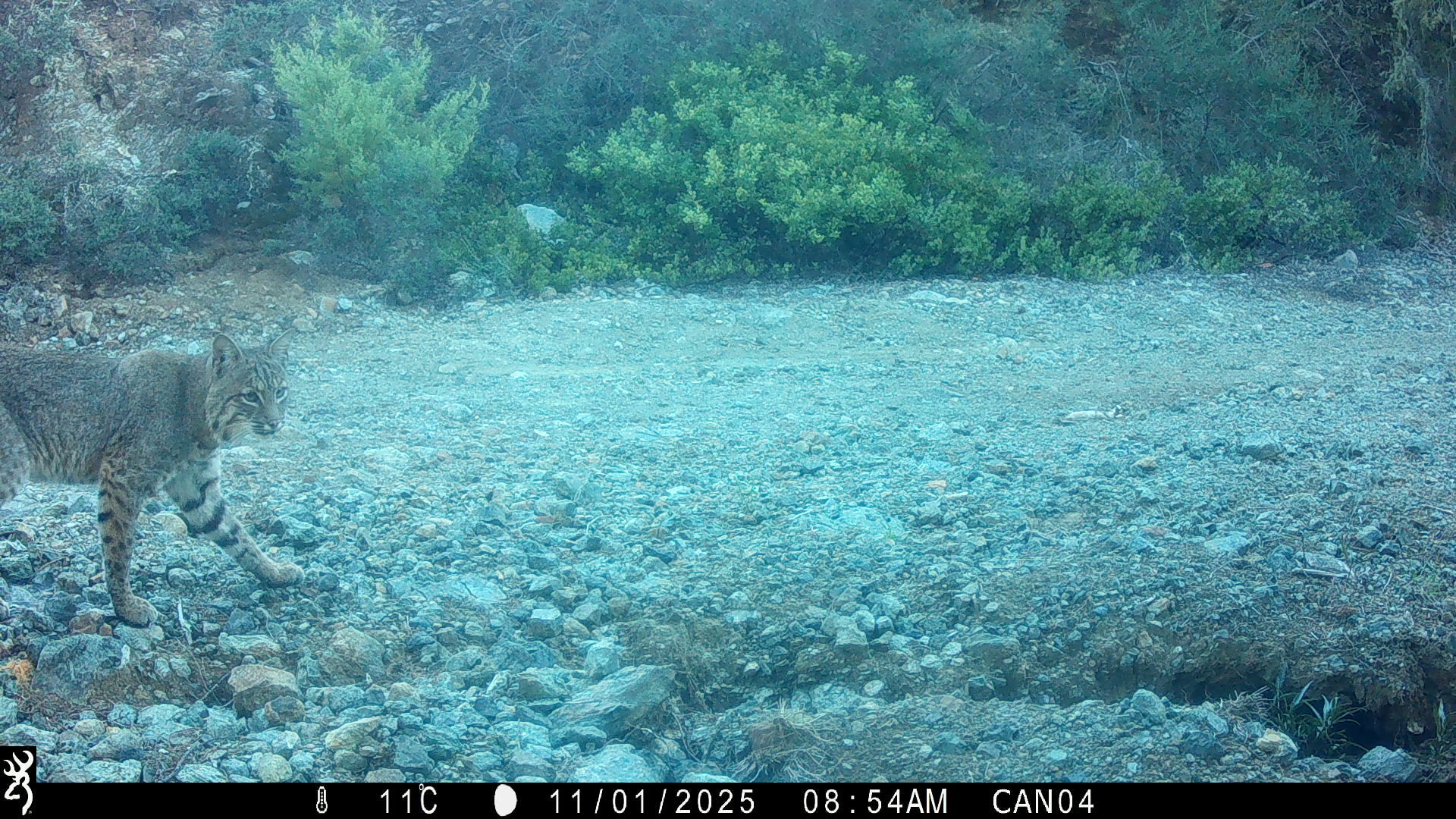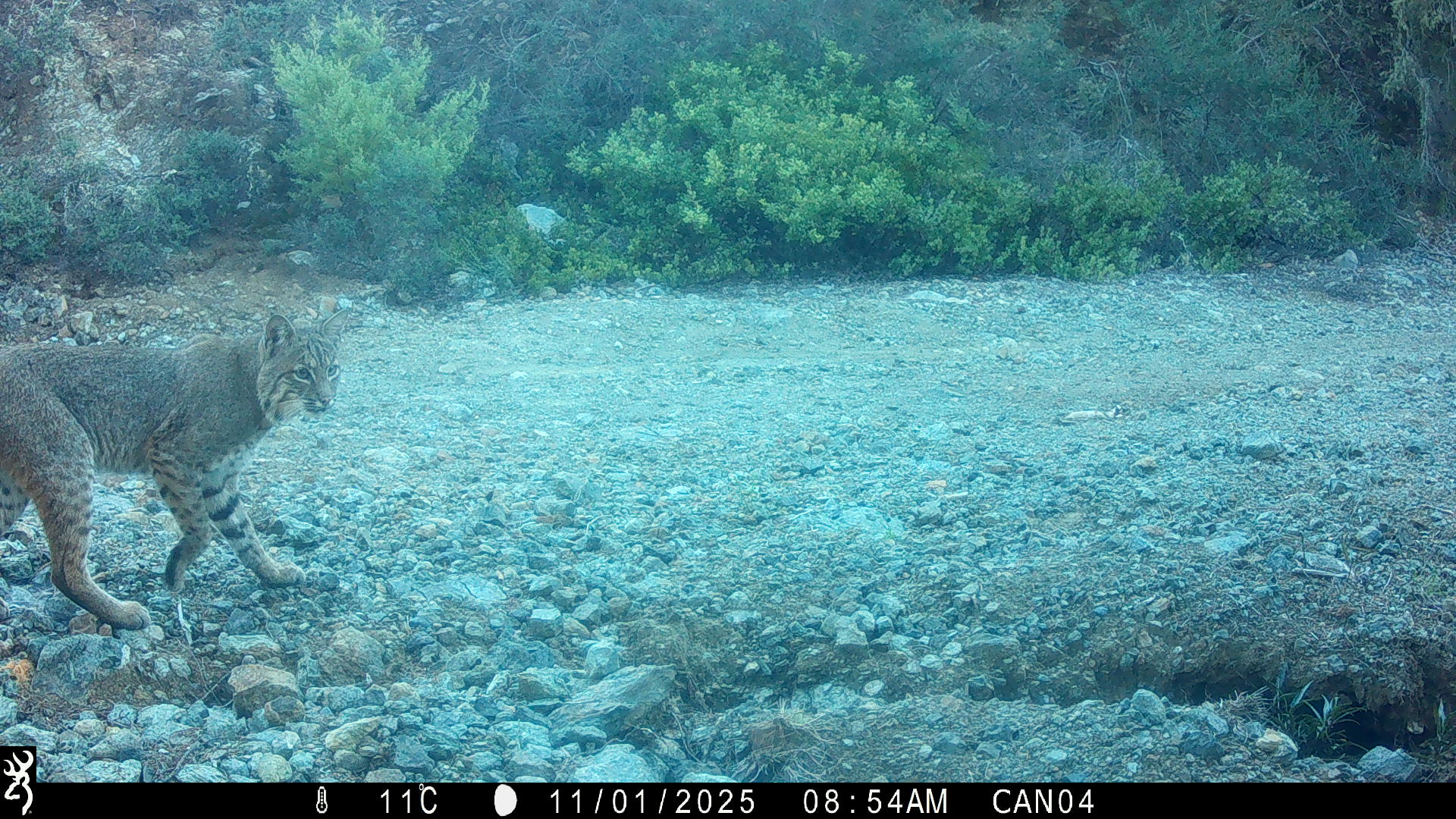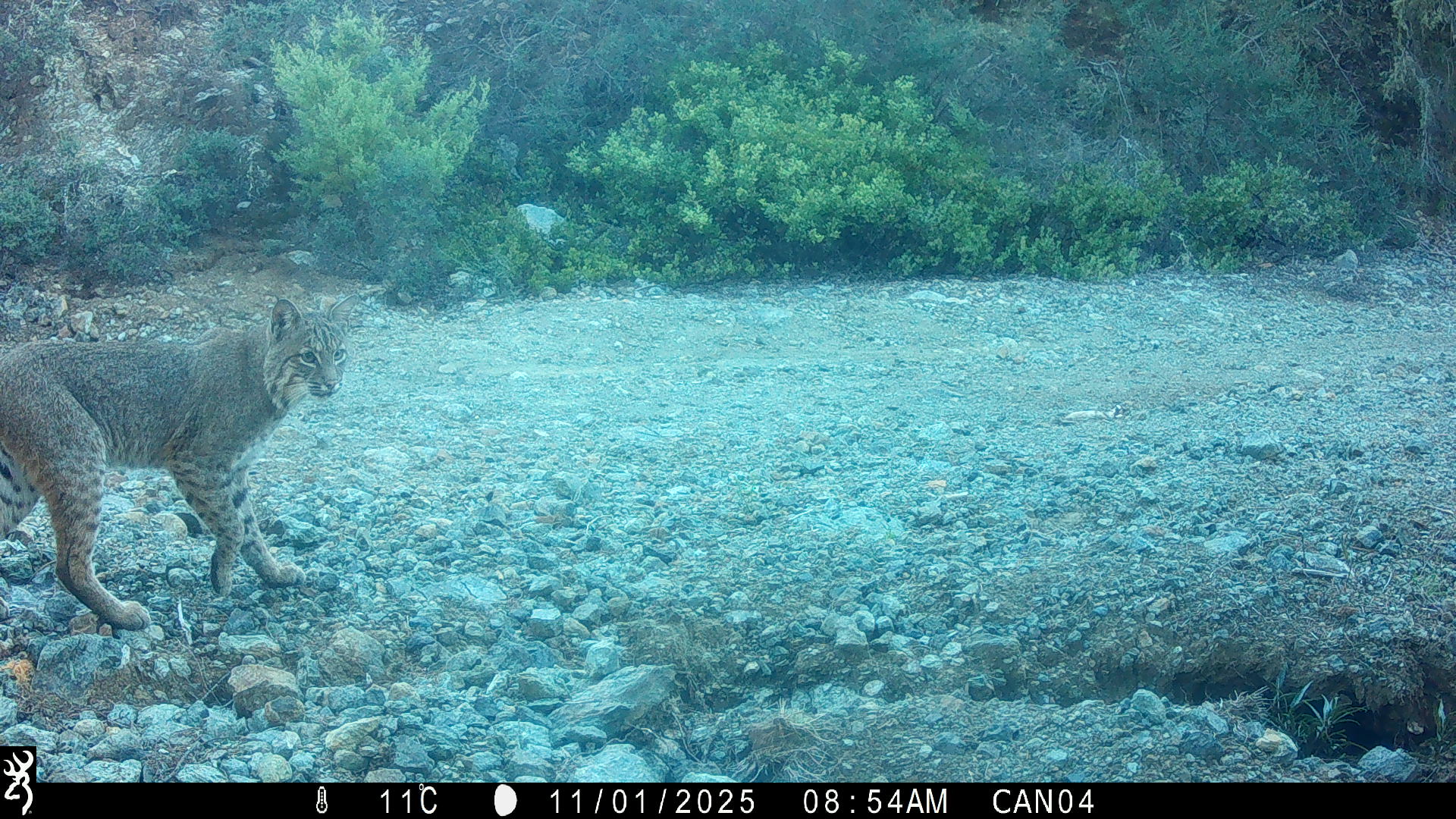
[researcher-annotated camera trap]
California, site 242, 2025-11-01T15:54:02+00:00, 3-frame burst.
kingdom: Animalia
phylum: Chordata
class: Mammalia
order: Carnivora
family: Felidae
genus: Lynx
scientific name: Lynx rufus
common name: bobcat